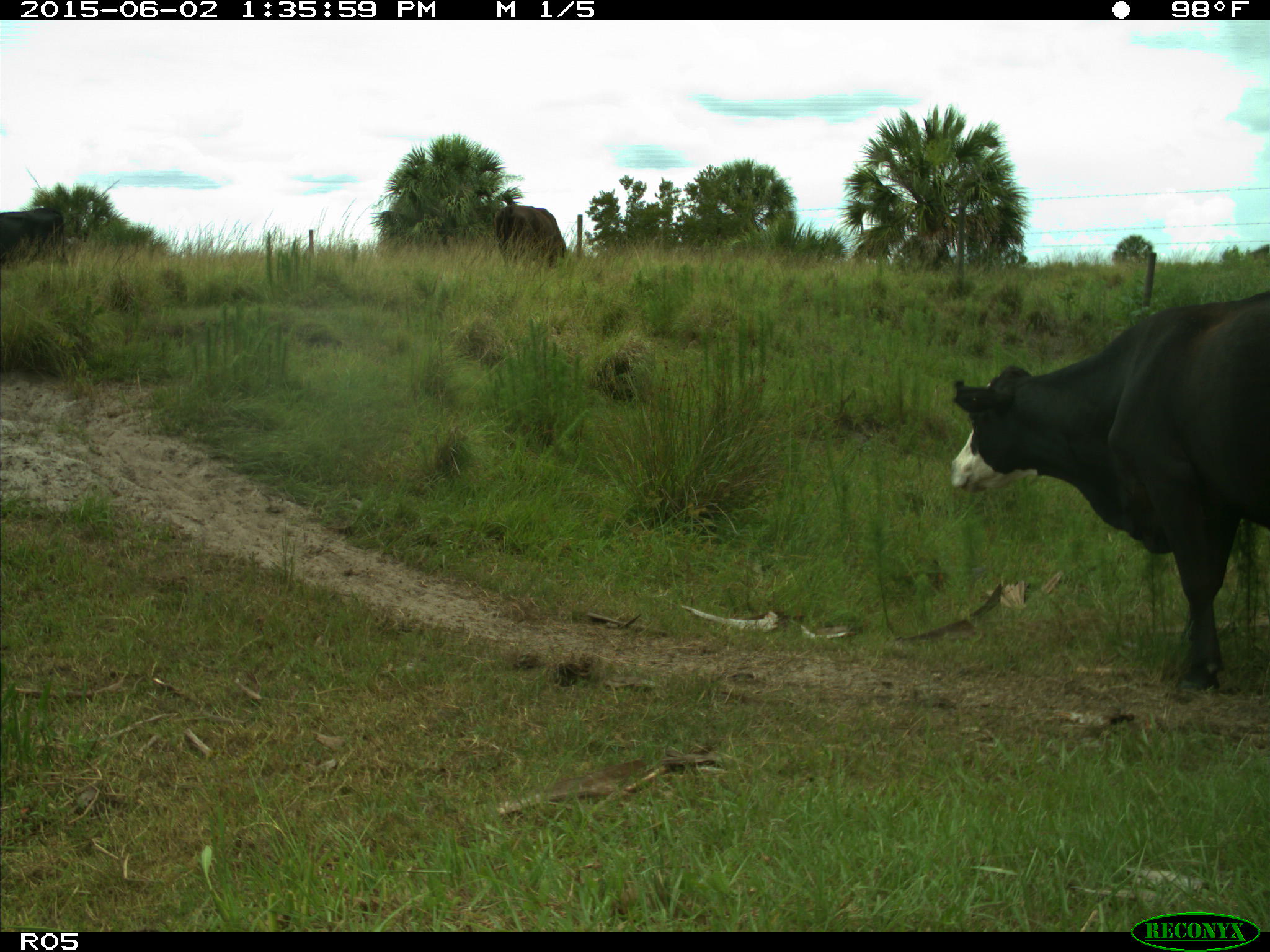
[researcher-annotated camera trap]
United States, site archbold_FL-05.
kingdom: Animalia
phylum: Chordata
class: Mammalia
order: Artiodactyla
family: Bovidae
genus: Bos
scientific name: Bos taurus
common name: domestic cow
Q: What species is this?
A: Bos taurus (domestic cow).